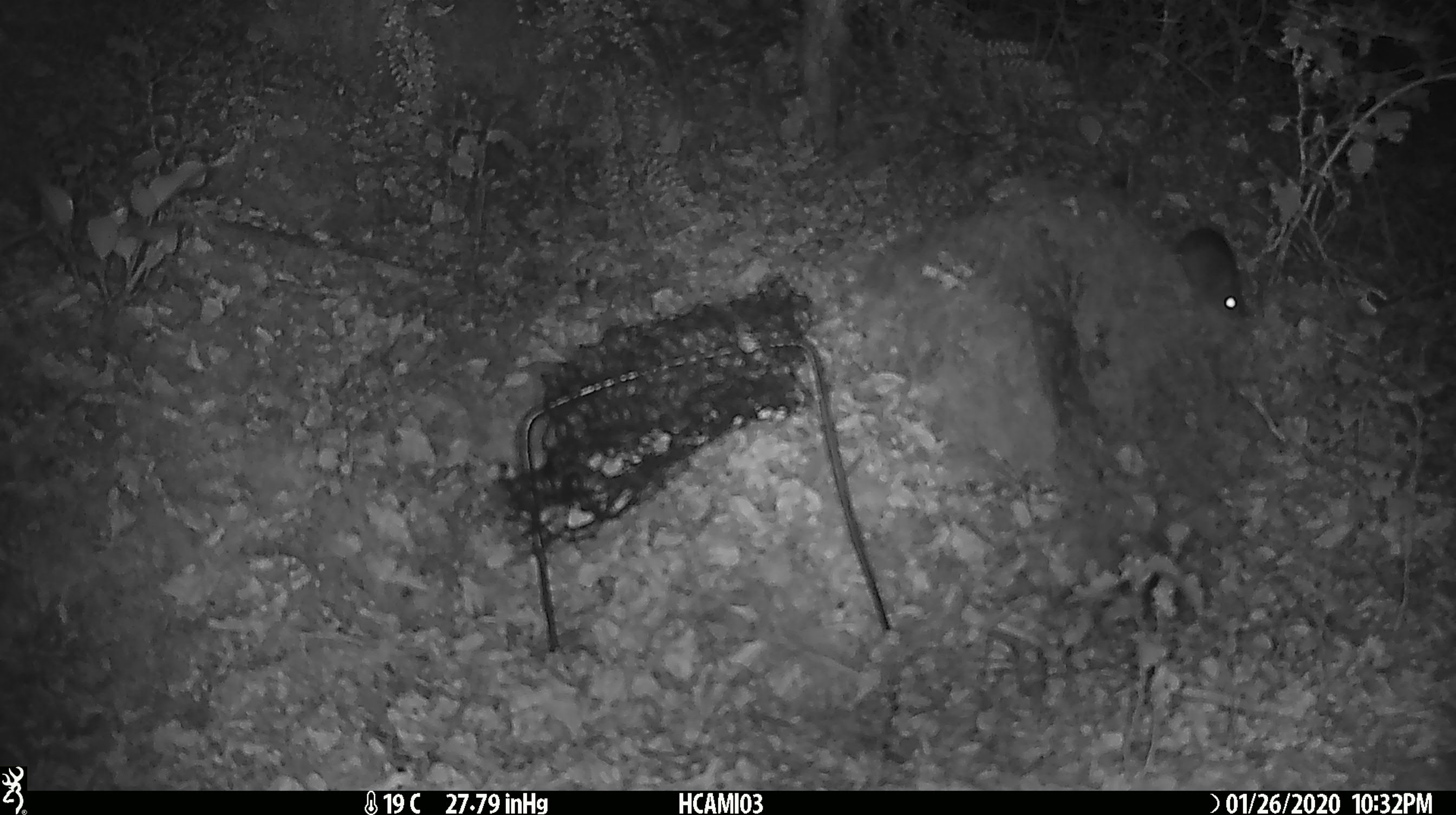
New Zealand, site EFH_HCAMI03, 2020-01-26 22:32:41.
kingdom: Animalia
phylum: Chordata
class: Mammalia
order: Rodentia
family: Muridae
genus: Mus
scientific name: Mus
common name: mouse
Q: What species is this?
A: Mouse (Mus).